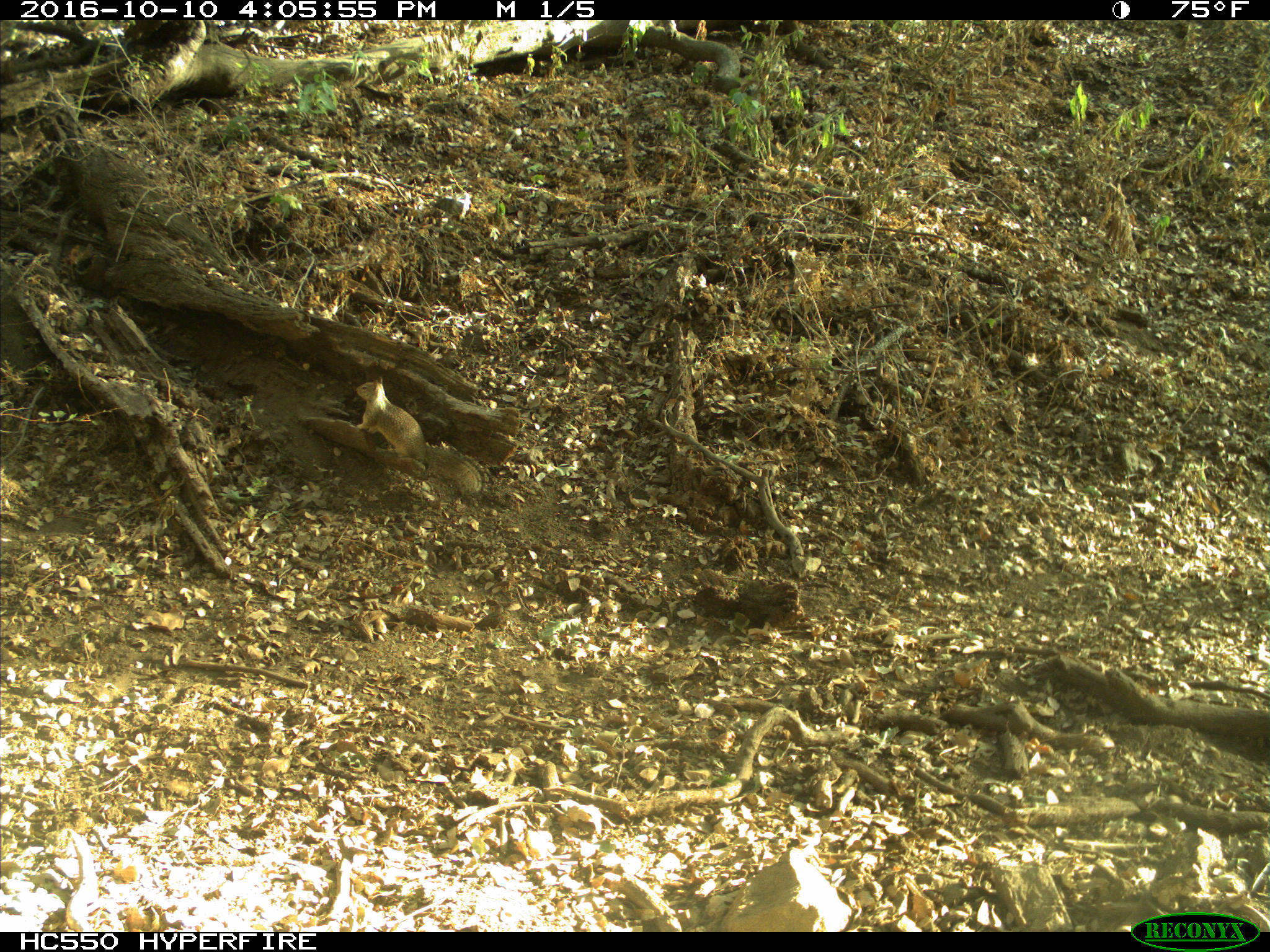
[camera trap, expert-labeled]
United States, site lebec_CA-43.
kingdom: Animalia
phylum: Chordata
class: Mammalia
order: Rodentia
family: Sciuridae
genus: Otospermophilus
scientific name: Otospermophilus beecheyi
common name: california ground squirrel